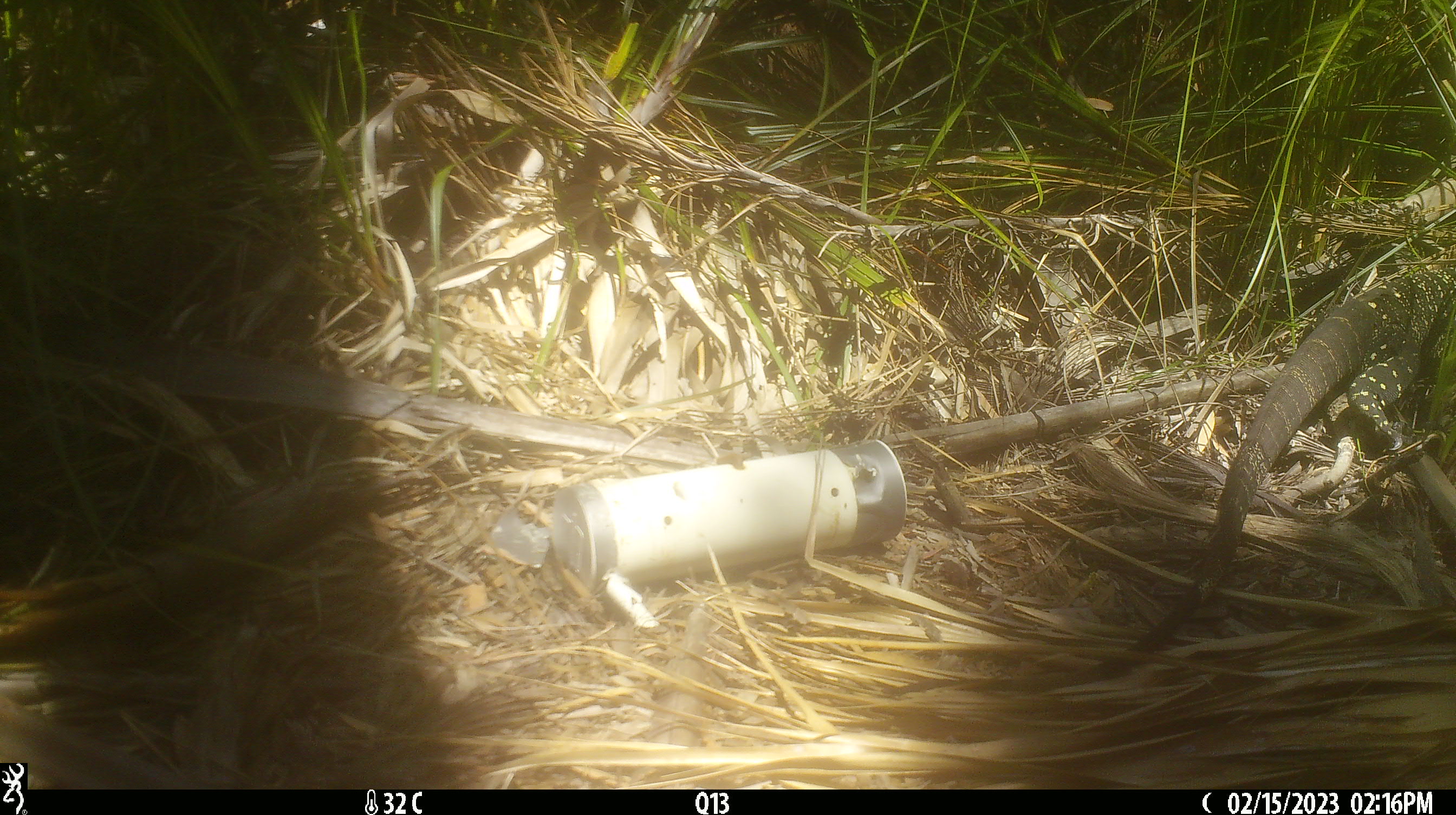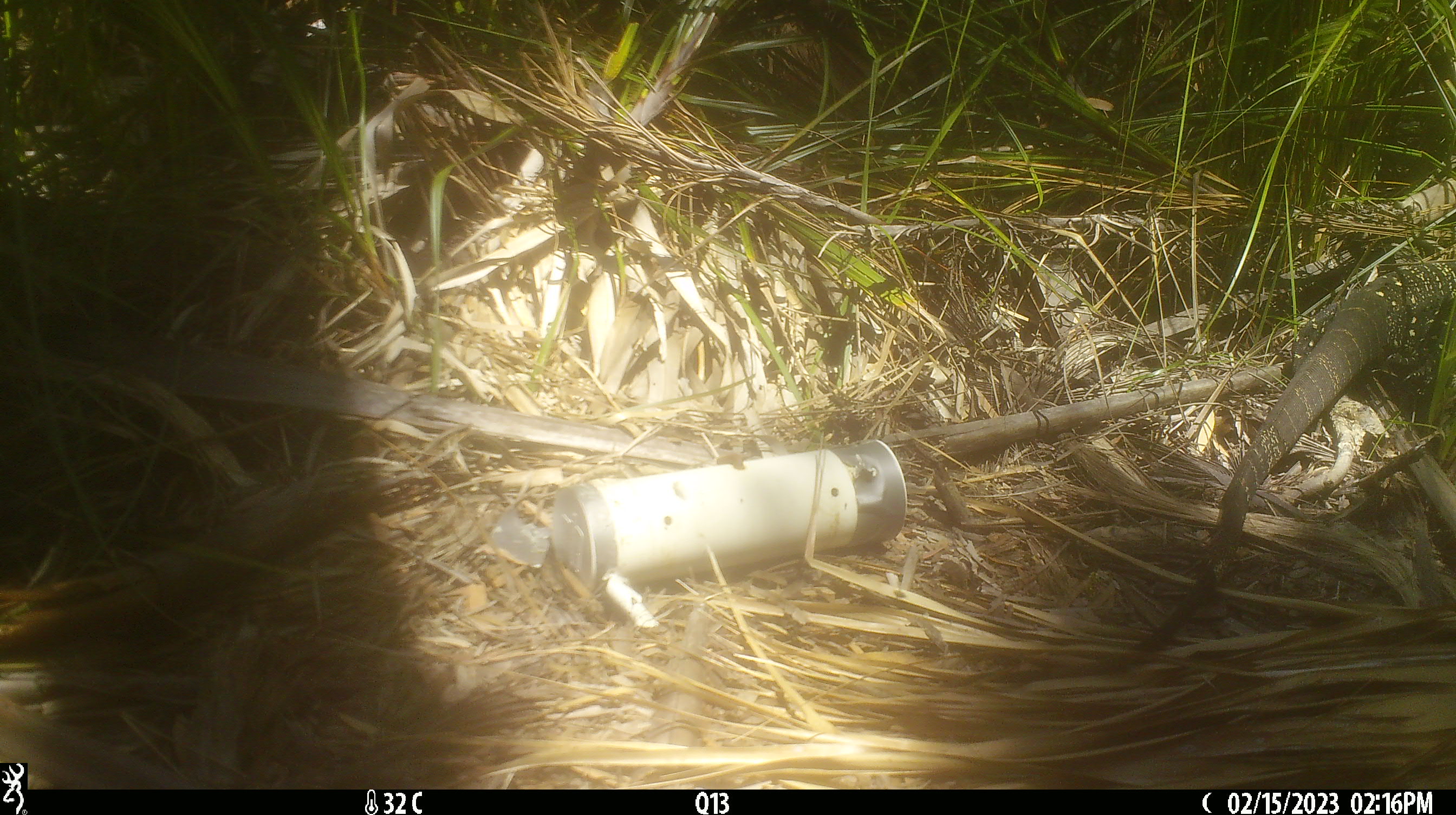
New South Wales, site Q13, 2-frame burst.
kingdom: Animalia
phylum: Chordata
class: Reptilia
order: Squamata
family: Varanidae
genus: Varanus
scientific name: Varanus varius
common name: lace monitor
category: goanna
Goanna (lace monitor) (Varanus varius).